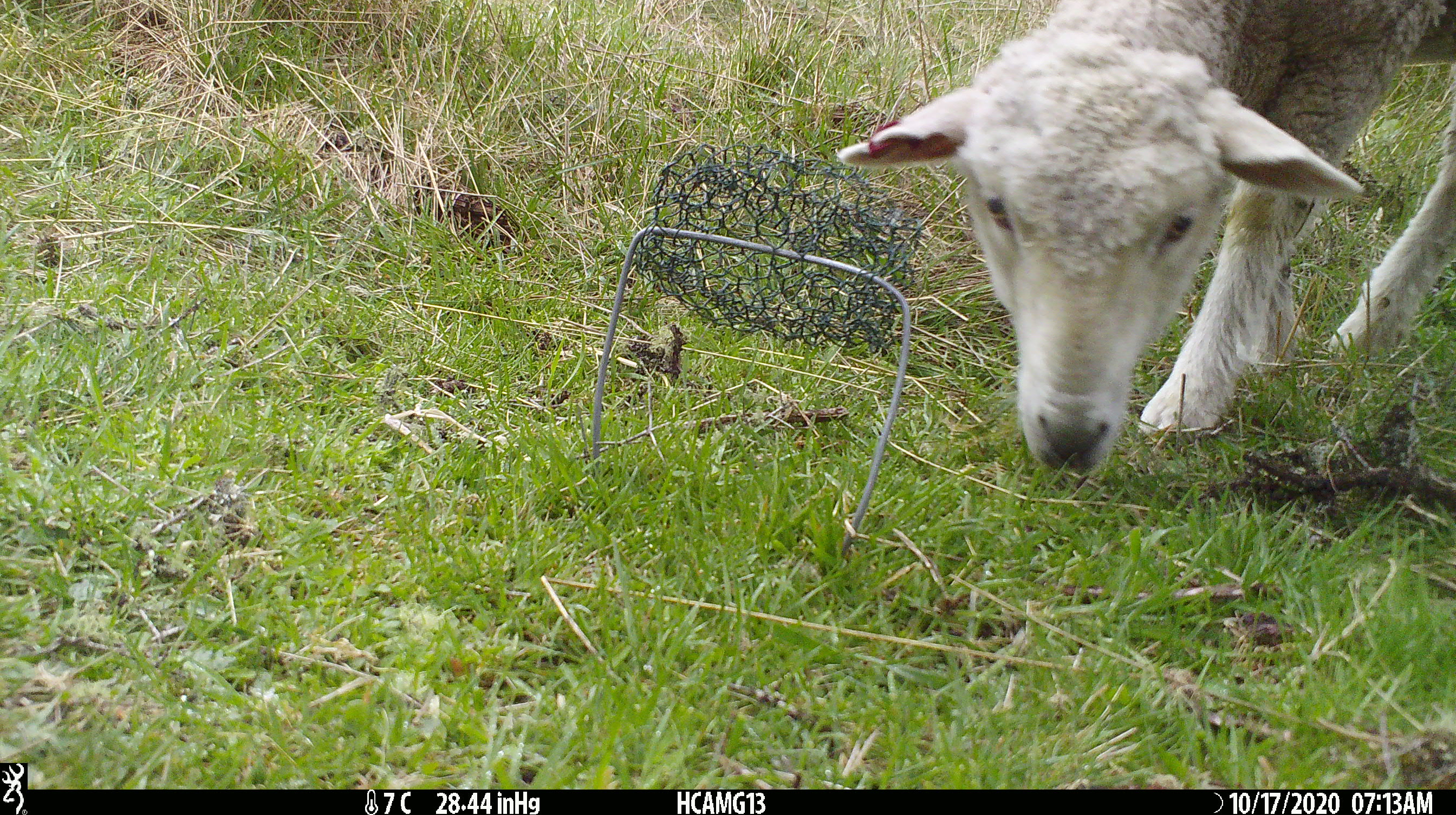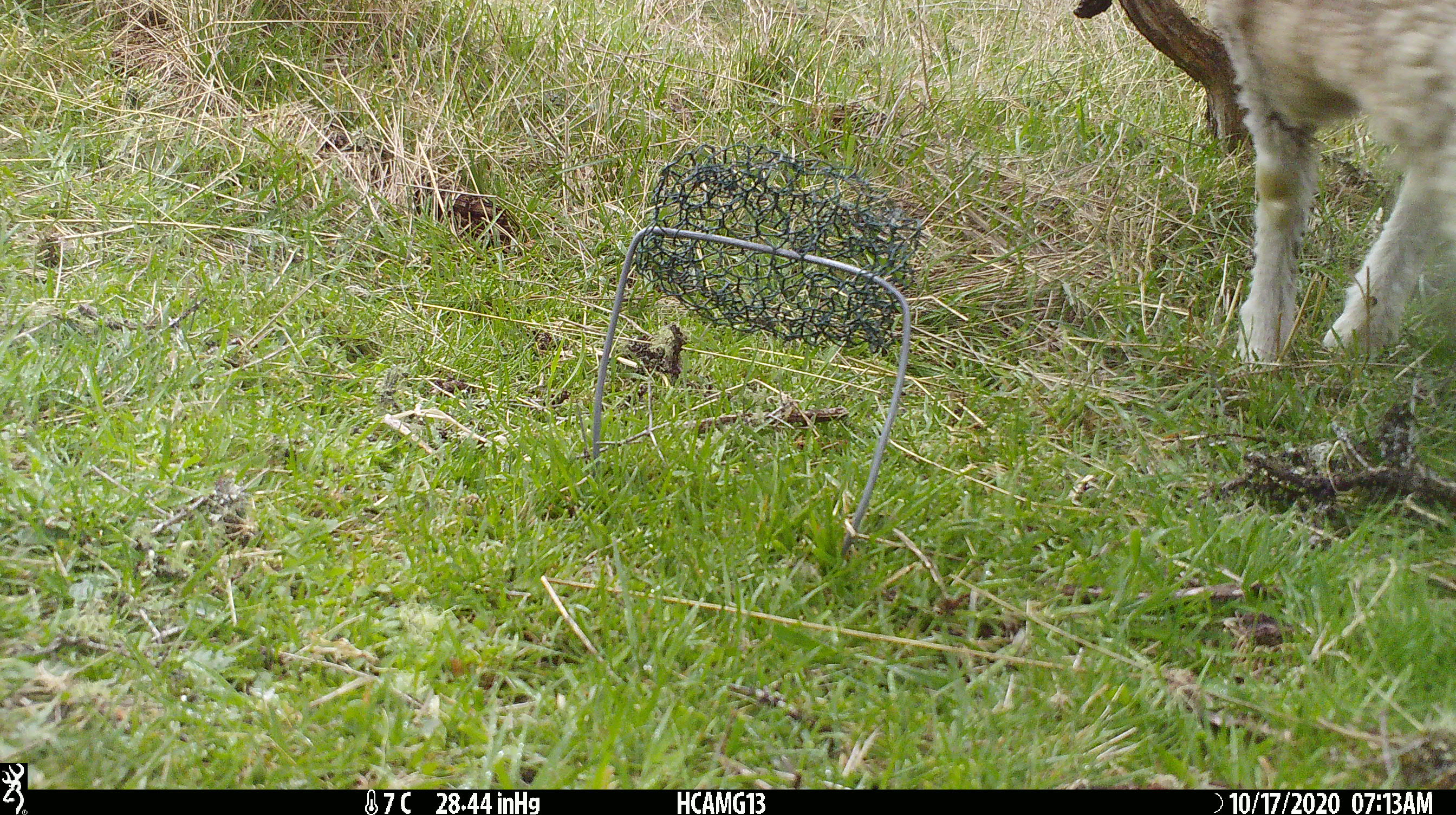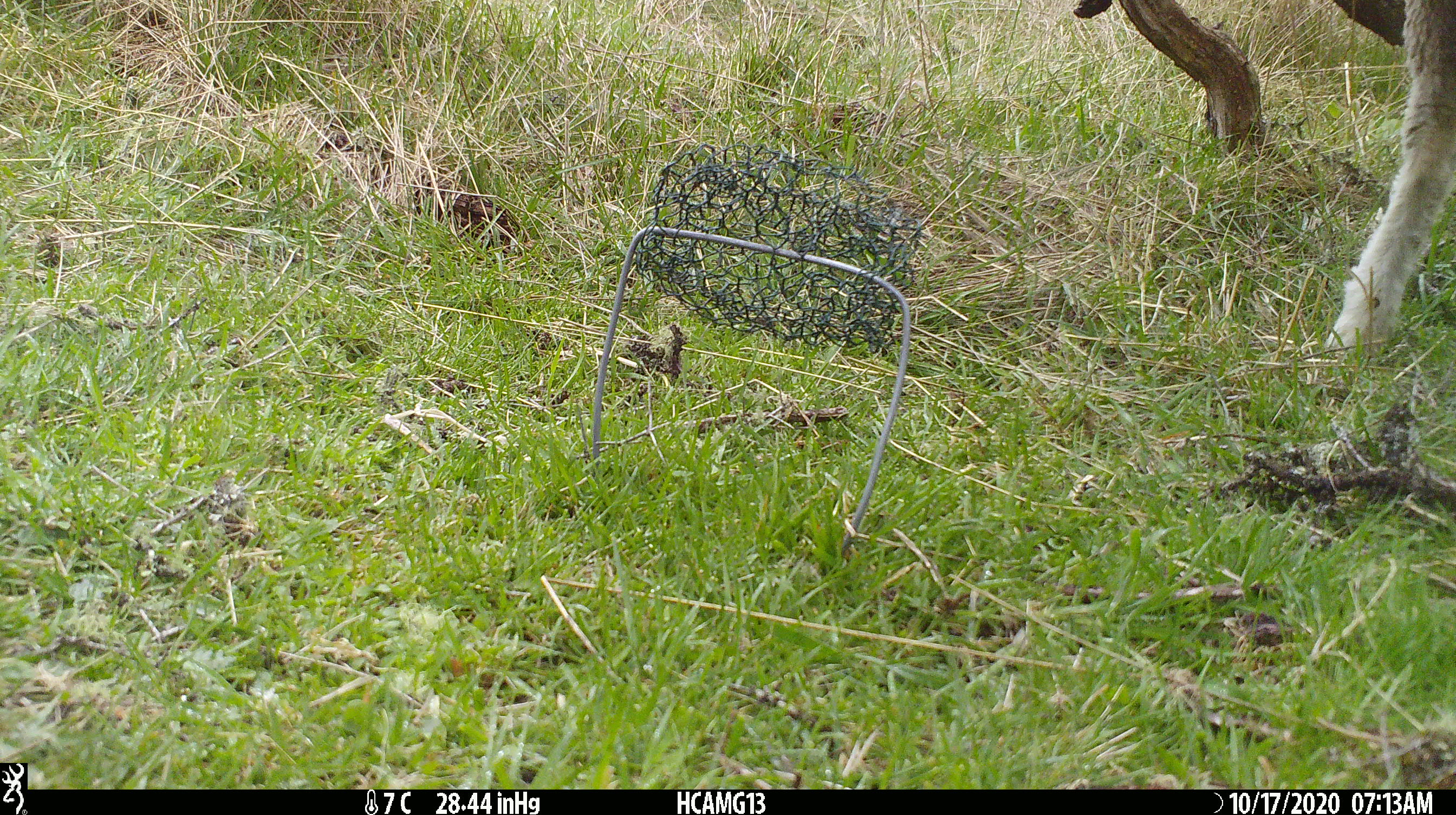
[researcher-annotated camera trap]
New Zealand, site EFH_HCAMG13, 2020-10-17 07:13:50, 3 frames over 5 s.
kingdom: Animalia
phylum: Chordata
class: Mammalia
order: Artiodactyla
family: Bovidae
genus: Ovis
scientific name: Ovis aries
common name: domestic sheep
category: sheep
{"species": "sheep (domestic sheep) (Ovis aries)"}